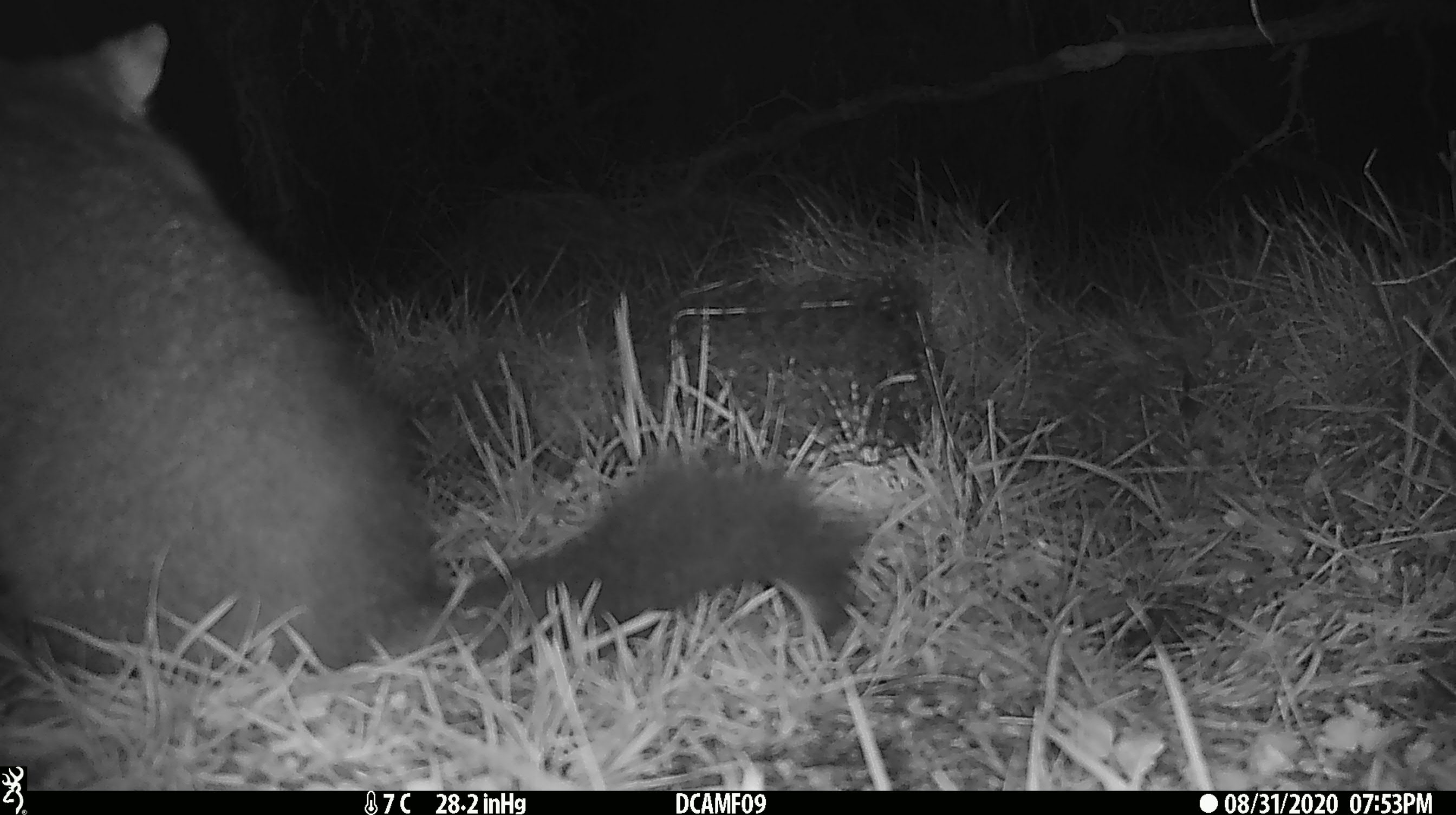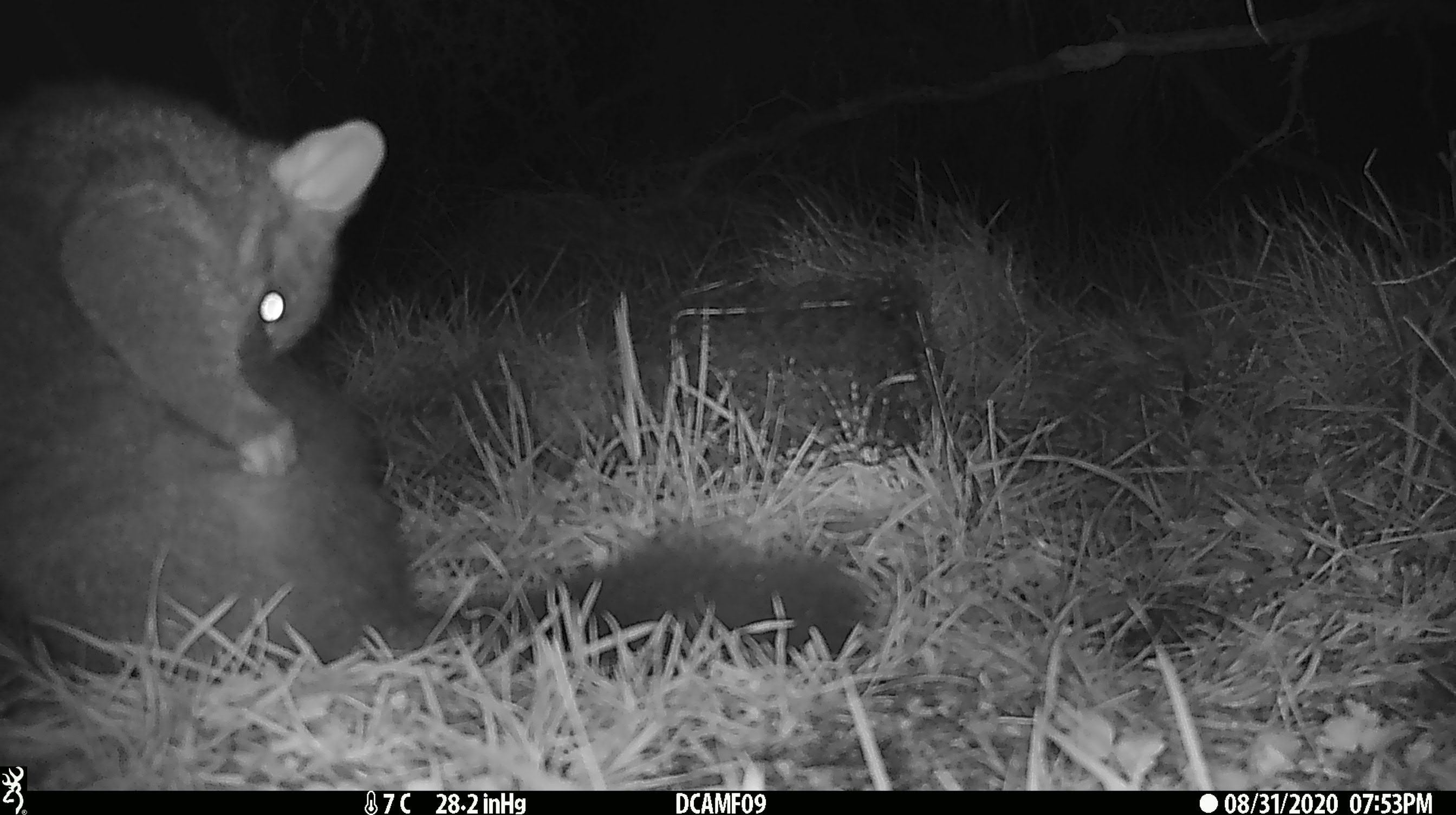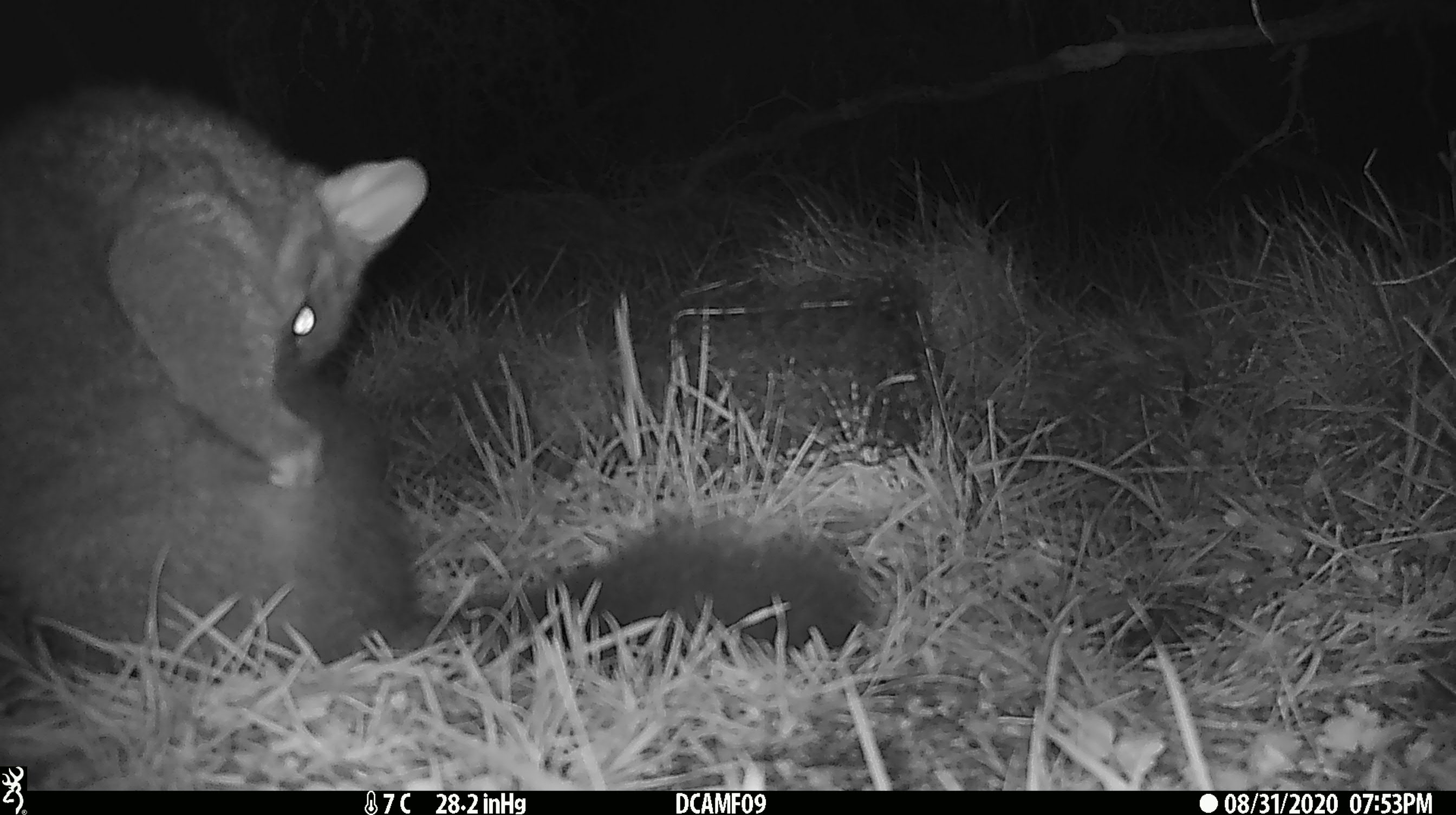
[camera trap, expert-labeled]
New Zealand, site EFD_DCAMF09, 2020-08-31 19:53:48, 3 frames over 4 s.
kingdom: Animalia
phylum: Chordata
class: Mammalia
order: Diprotodontia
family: Phalangeridae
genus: Trichosurus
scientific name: Trichosurus vulpecula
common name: common brushtail possum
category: possum